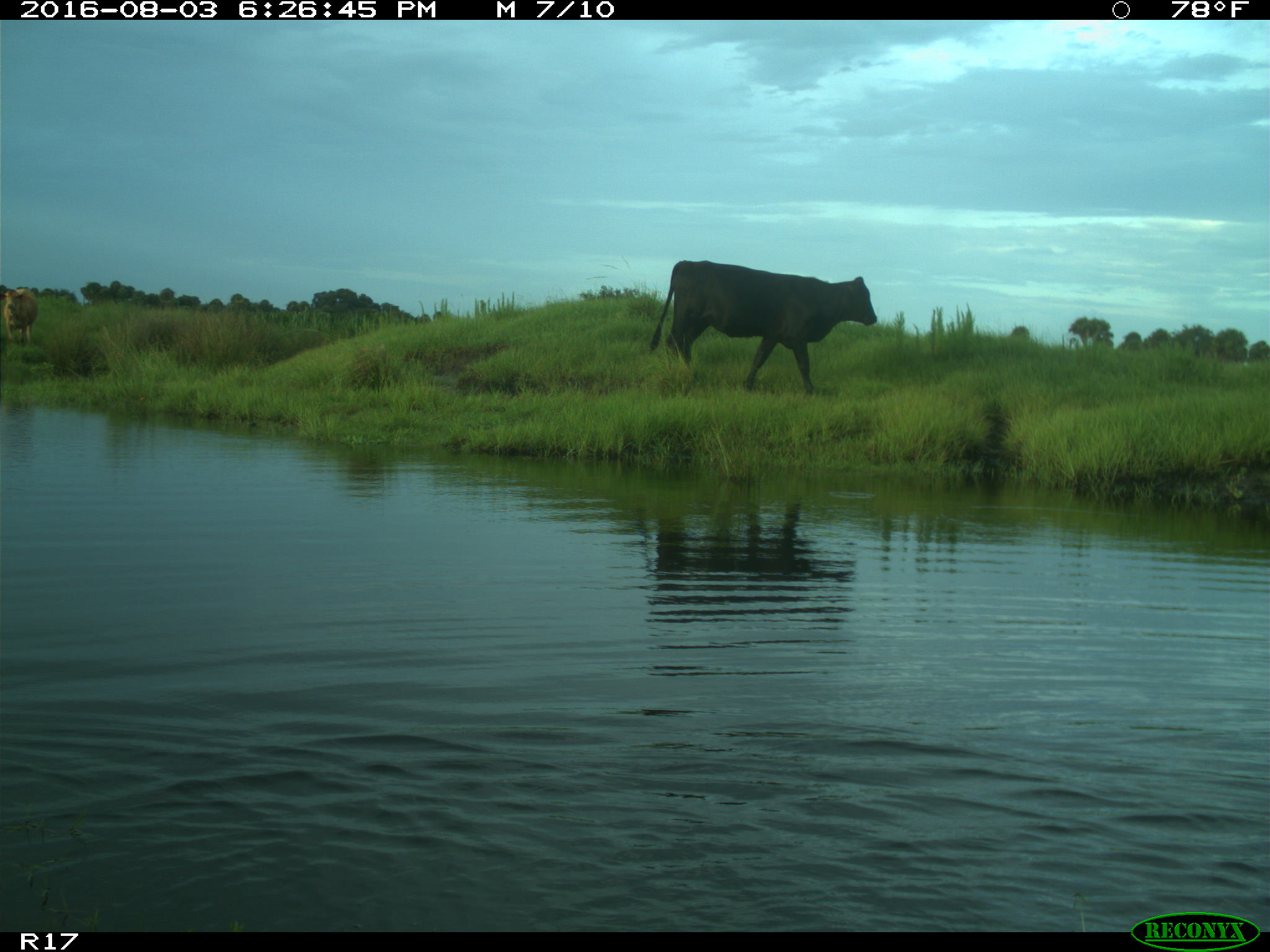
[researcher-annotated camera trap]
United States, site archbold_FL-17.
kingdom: Animalia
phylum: Chordata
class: Mammalia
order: Artiodactyla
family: Bovidae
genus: Bos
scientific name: Bos taurus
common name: domestic cow